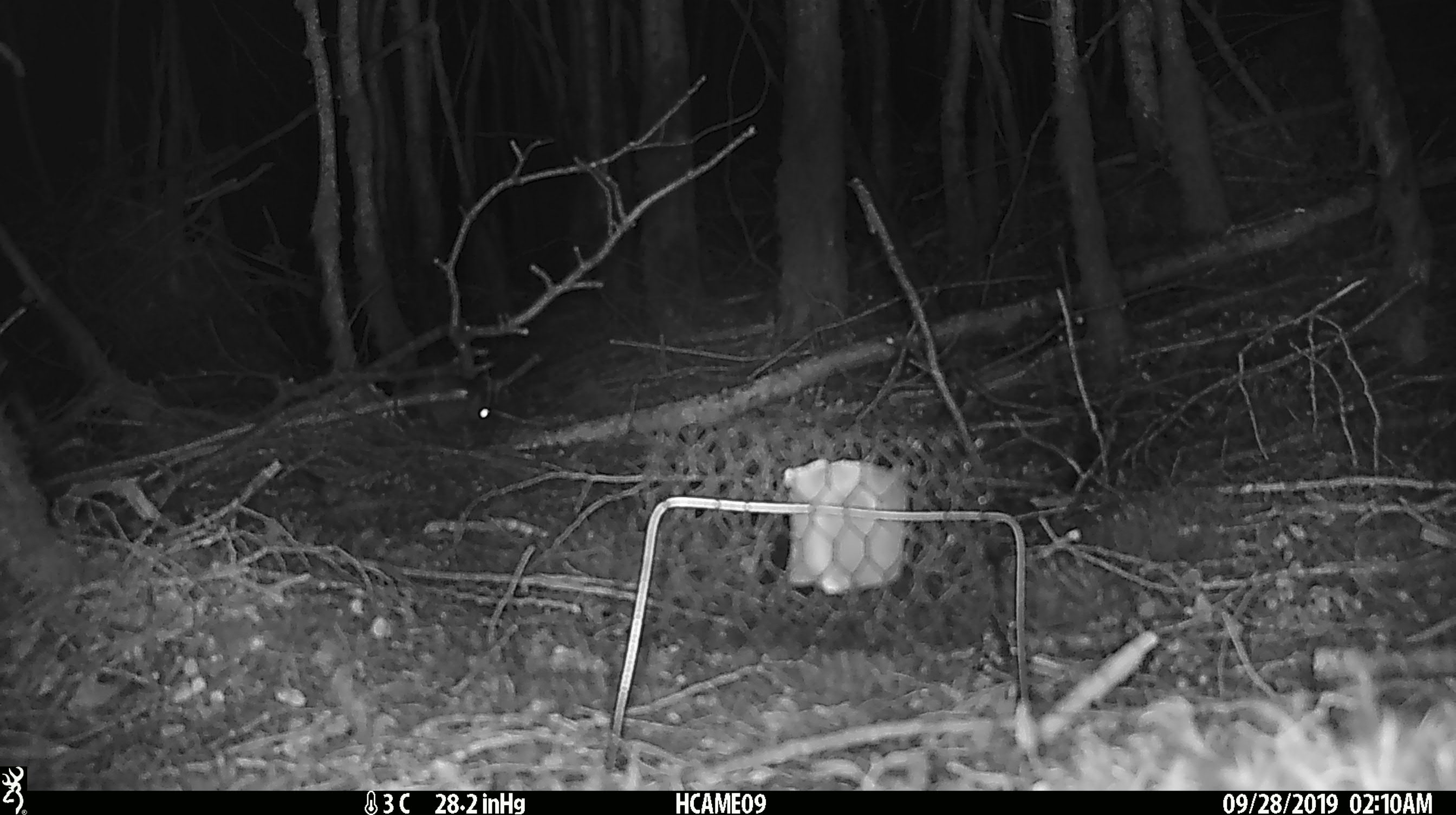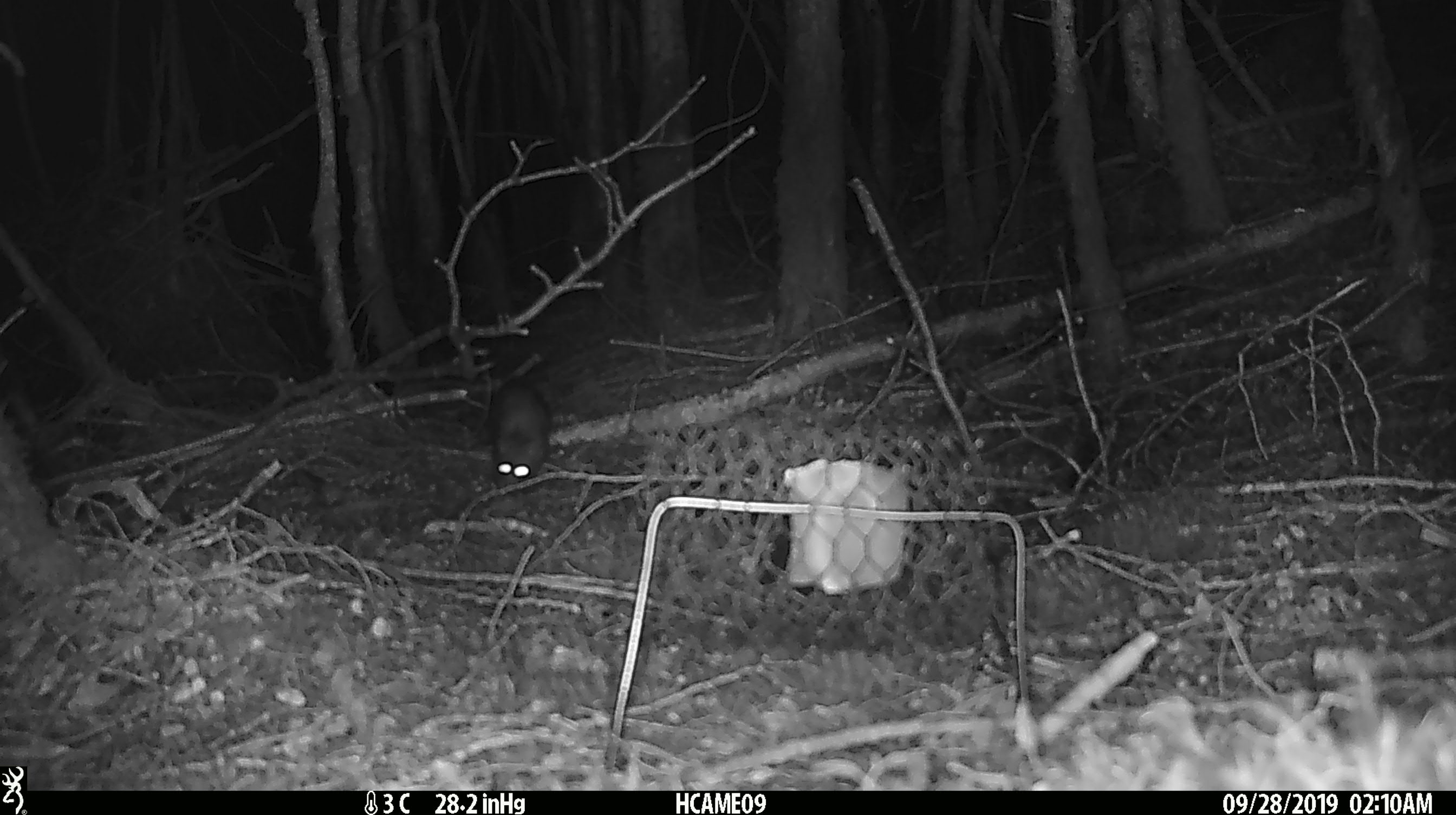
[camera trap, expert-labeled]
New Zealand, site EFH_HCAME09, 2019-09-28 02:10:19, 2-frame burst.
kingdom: Animalia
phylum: Chordata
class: Mammalia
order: Rodentia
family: Muridae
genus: Rattus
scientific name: Rattus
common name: rat